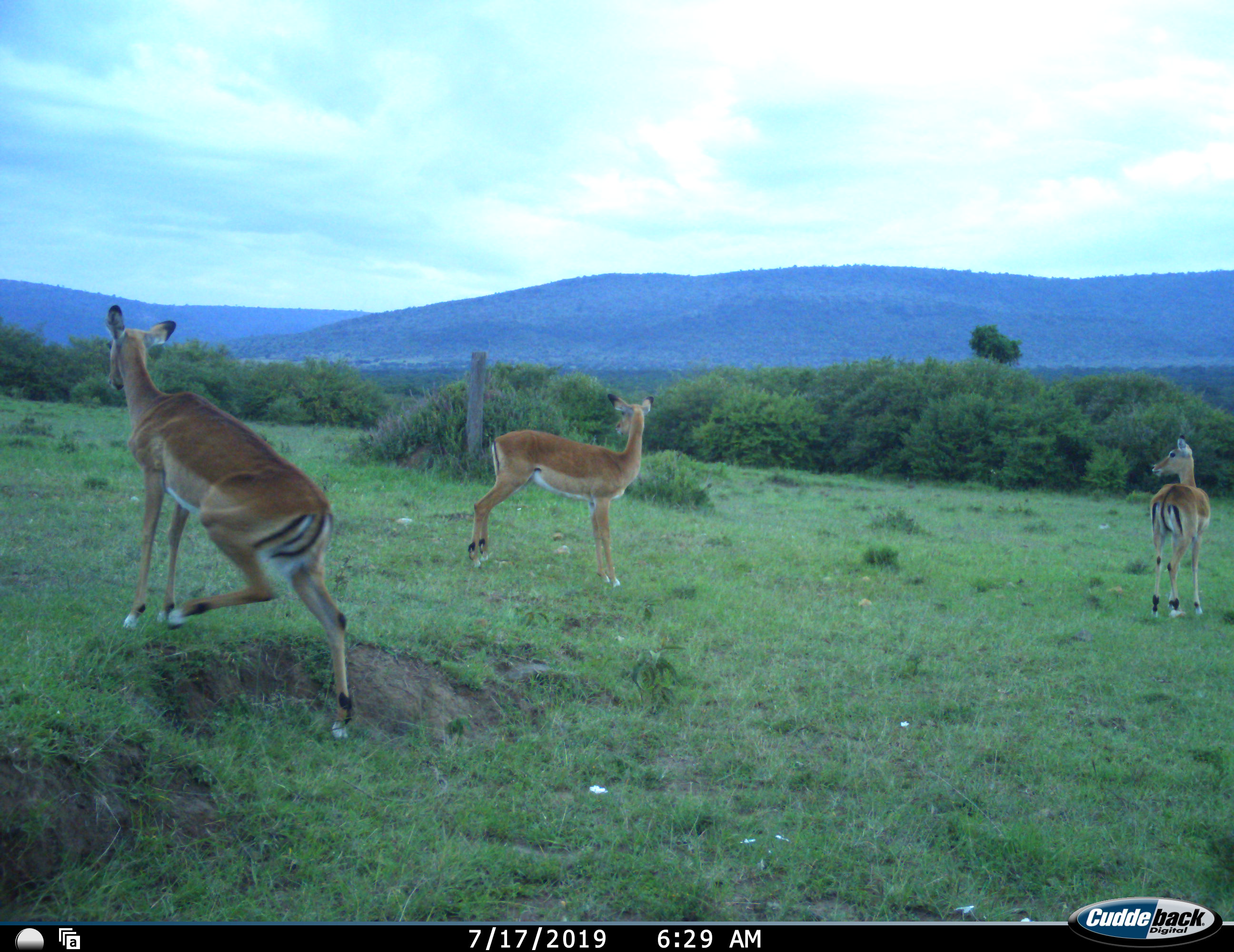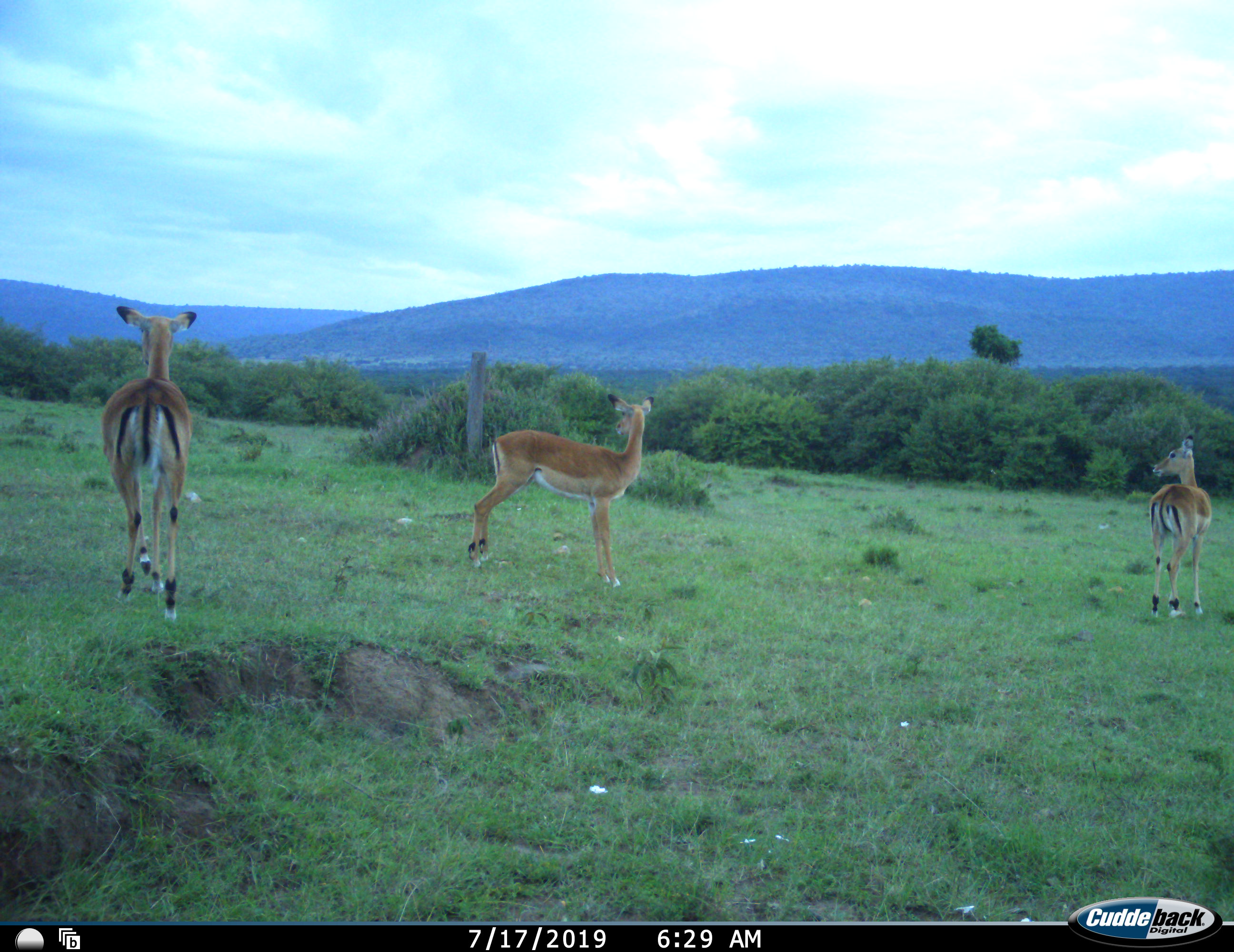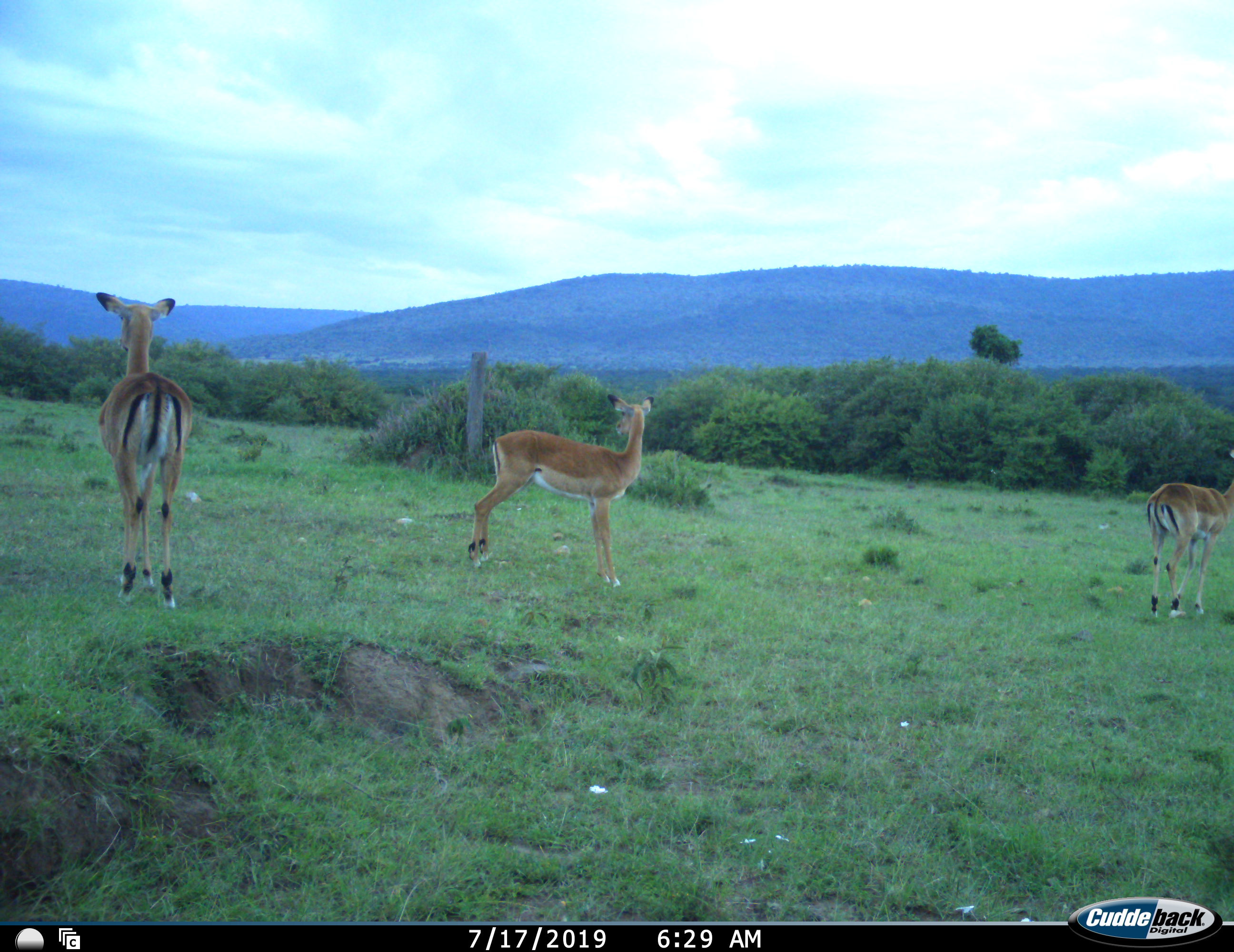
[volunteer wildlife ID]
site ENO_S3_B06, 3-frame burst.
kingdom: Animalia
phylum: Chordata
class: Mammalia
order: Artiodactyla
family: Bovidae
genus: Aepyceros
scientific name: Aepyceros melampus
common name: impala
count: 3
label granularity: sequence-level